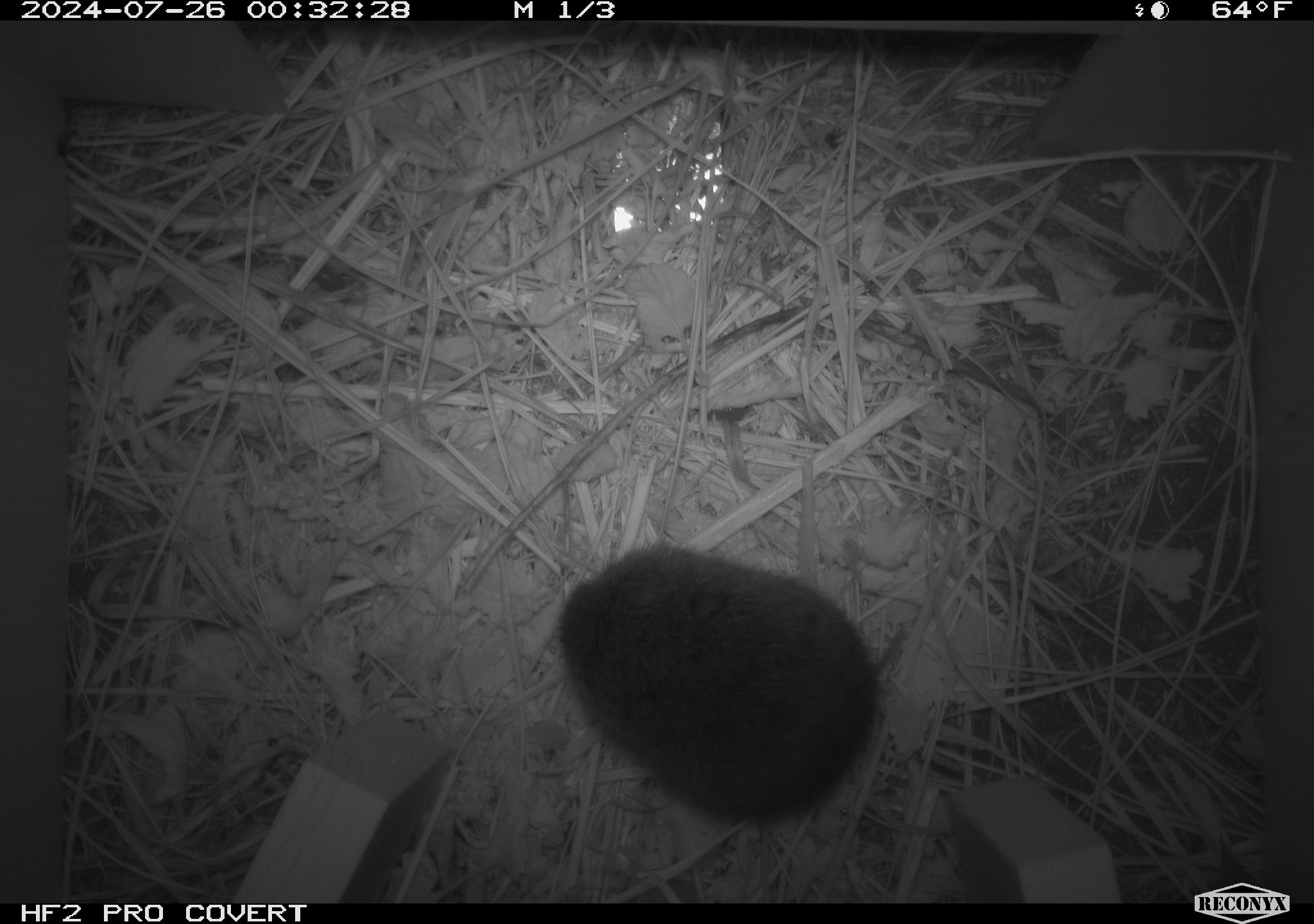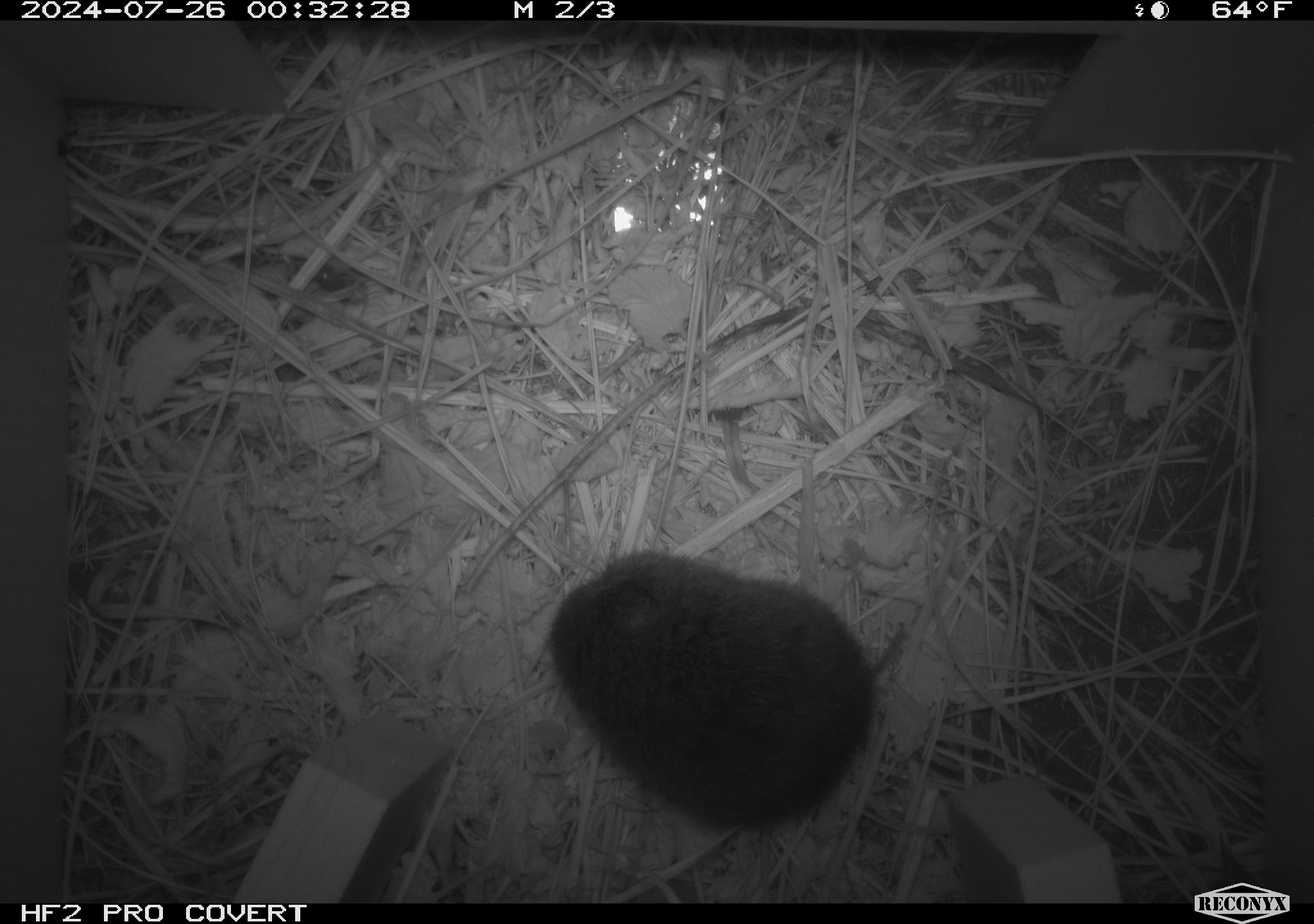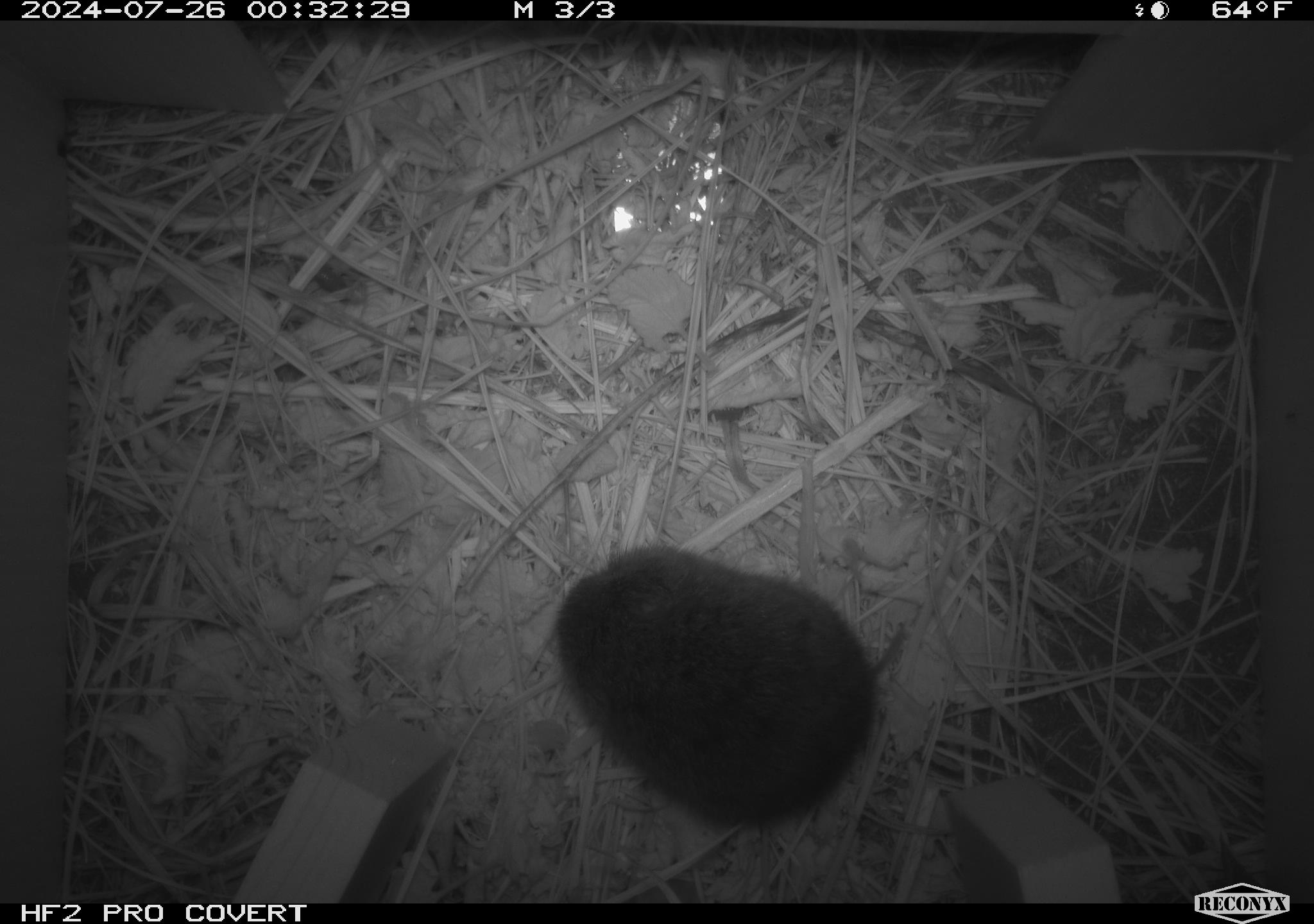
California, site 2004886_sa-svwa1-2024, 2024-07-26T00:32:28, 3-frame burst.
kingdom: Animalia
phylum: Chordata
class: Mammalia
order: Rodentia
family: Cricetidae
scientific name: Arvicolinae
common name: voles, lemmings, and muskrats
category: arvicolinae subfamily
Arvicolinae subfamily (voles, lemmings, and muskrats) (Arvicolinae).